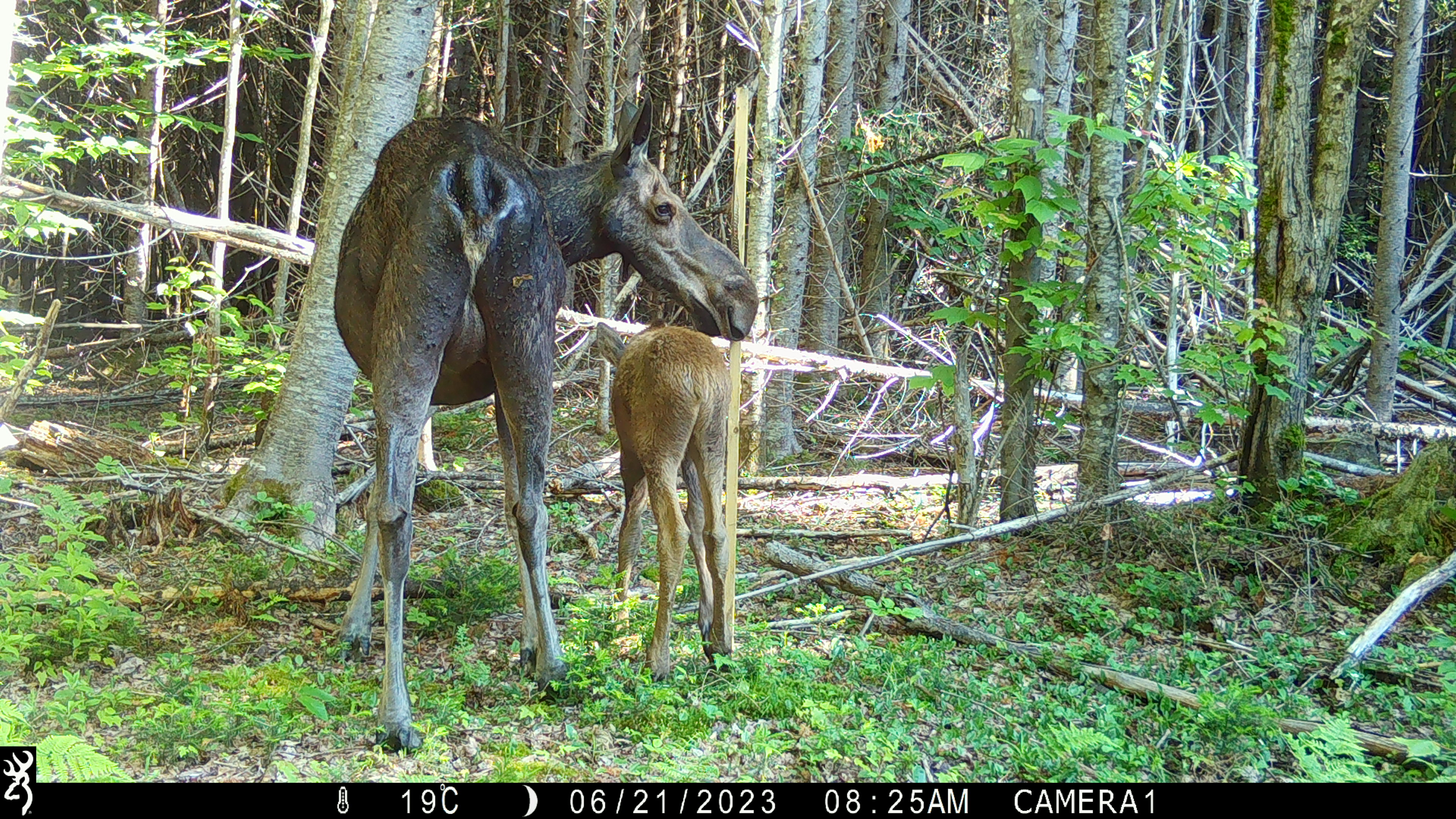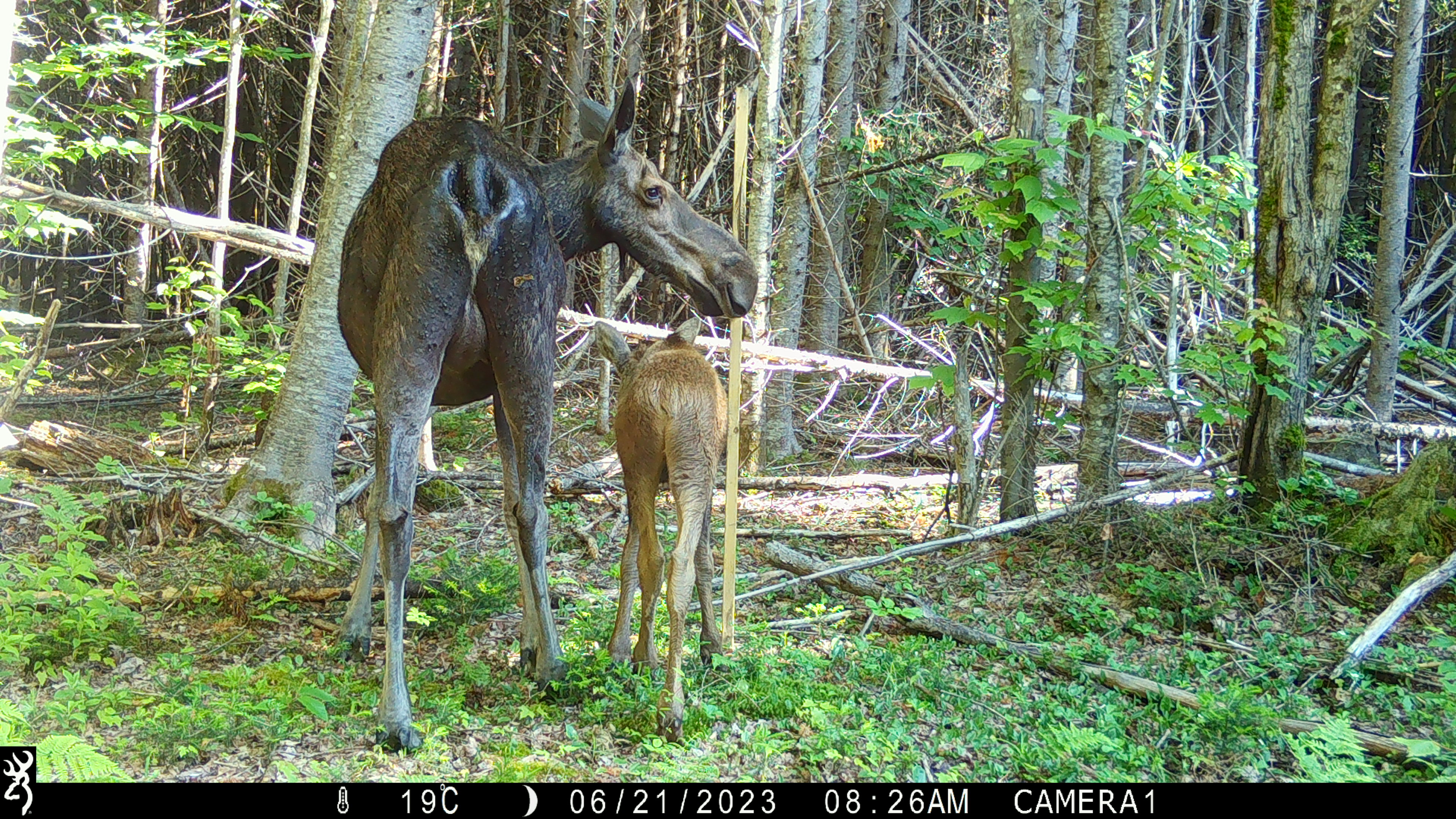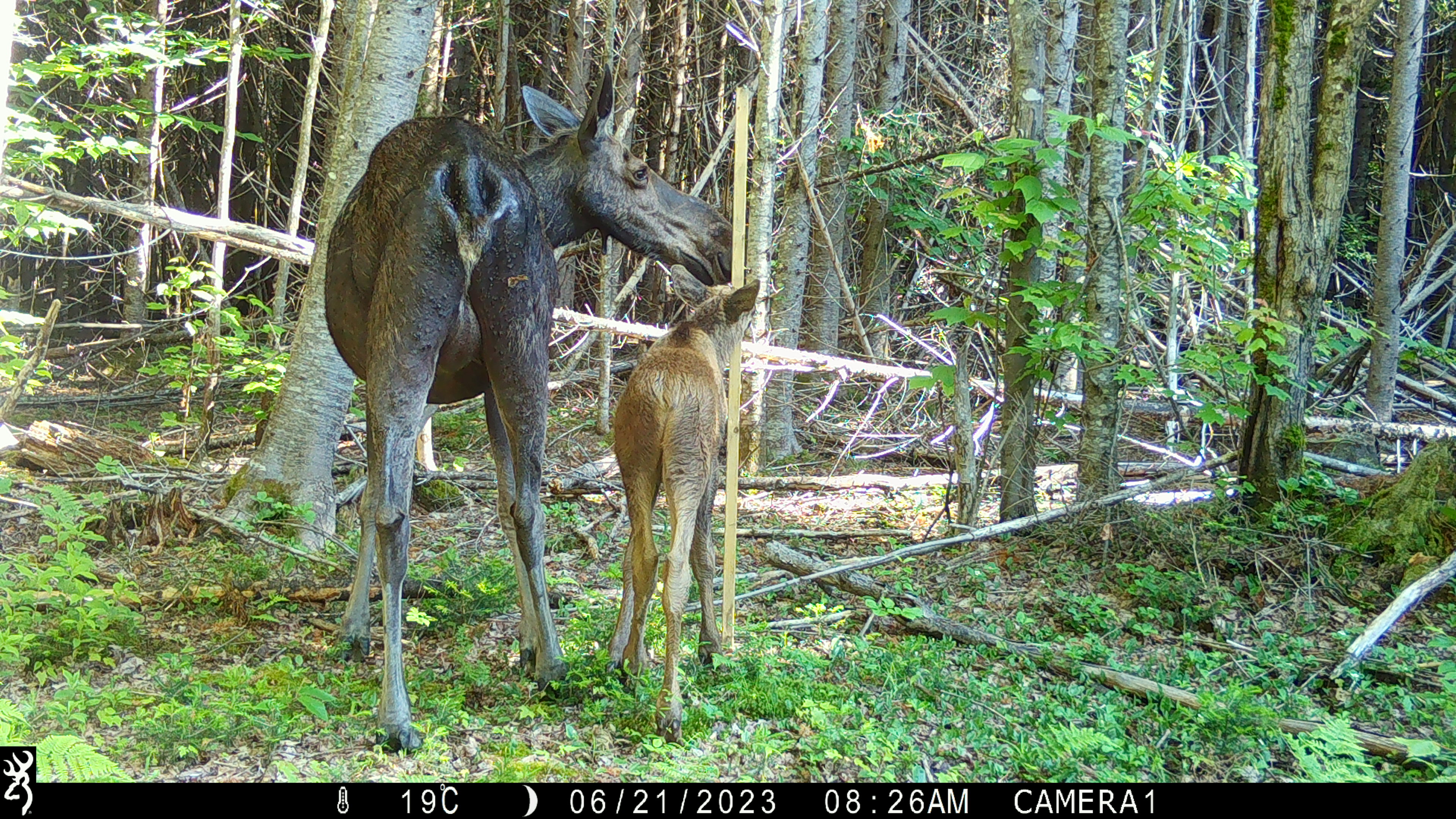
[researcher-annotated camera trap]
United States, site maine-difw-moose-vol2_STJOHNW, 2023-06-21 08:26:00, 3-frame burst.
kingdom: Animalia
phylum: Chordata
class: Mammalia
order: Artiodactyla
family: Cervidae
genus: Alces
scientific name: Alces alces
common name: moose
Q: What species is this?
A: Moose (Alces alces).